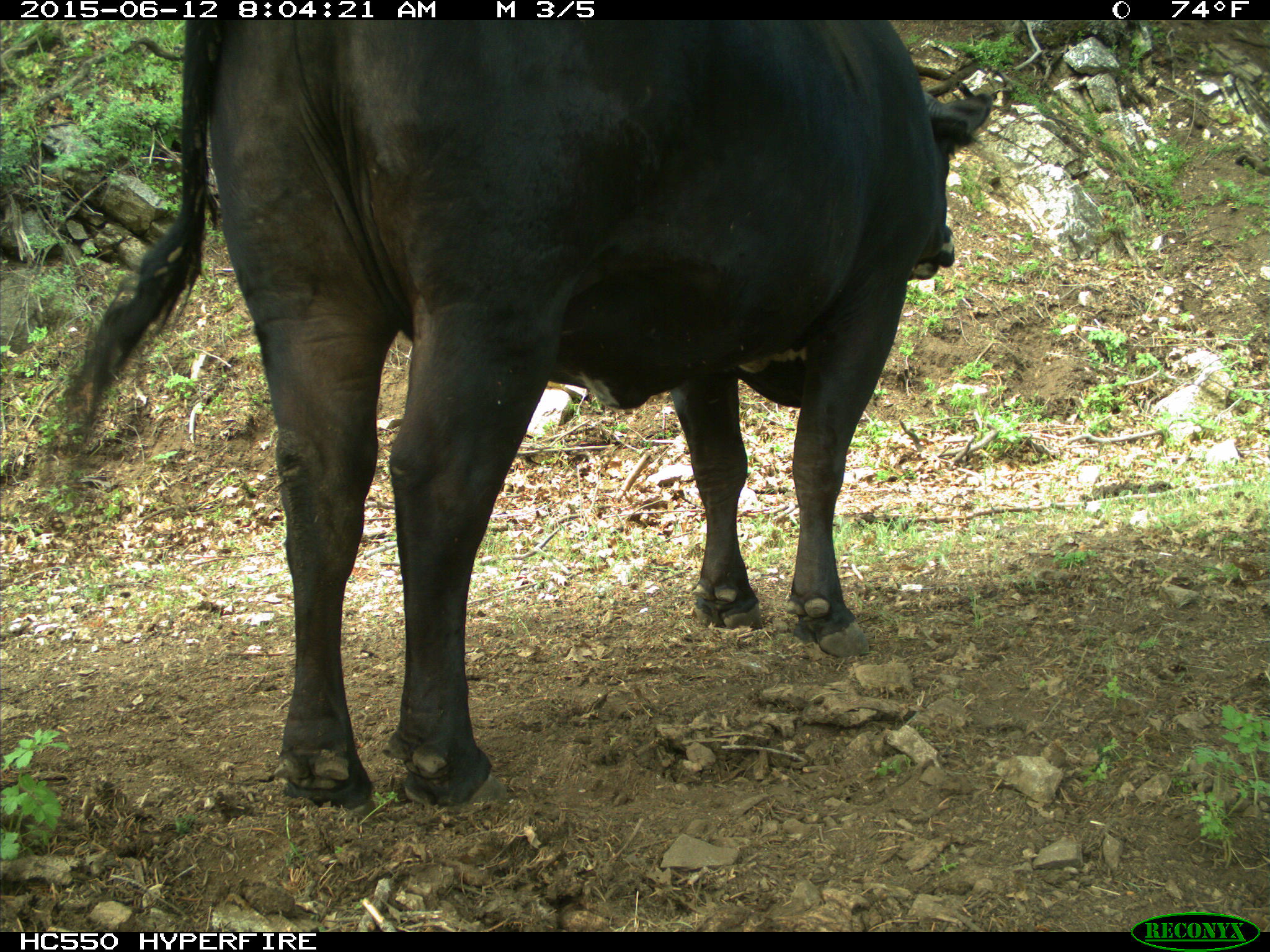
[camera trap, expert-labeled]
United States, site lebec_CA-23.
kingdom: Animalia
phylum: Chordata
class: Mammalia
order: Artiodactyla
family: Bovidae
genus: Bos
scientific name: Bos taurus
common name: domestic cow